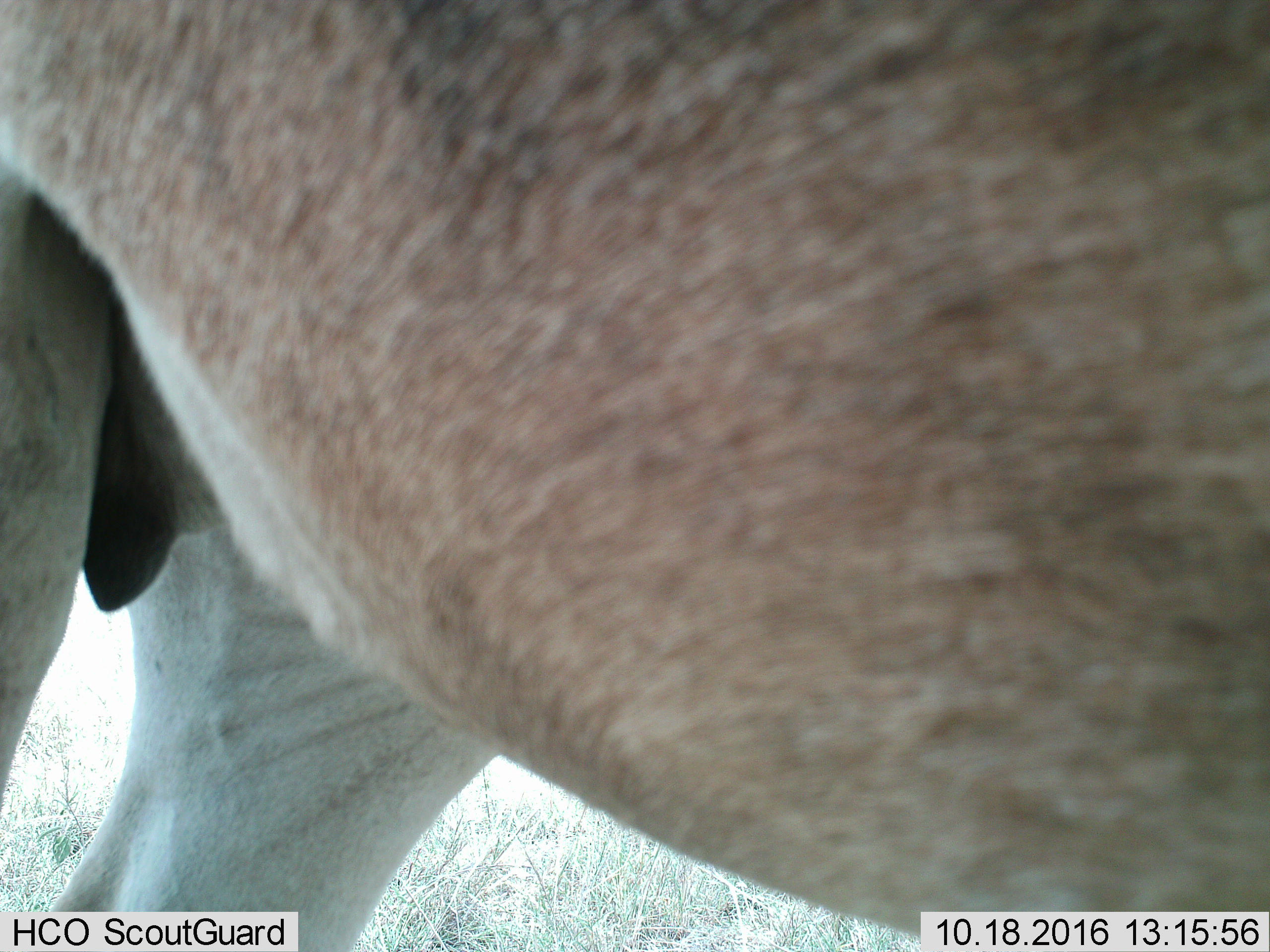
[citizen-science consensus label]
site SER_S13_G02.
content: unidentified animal